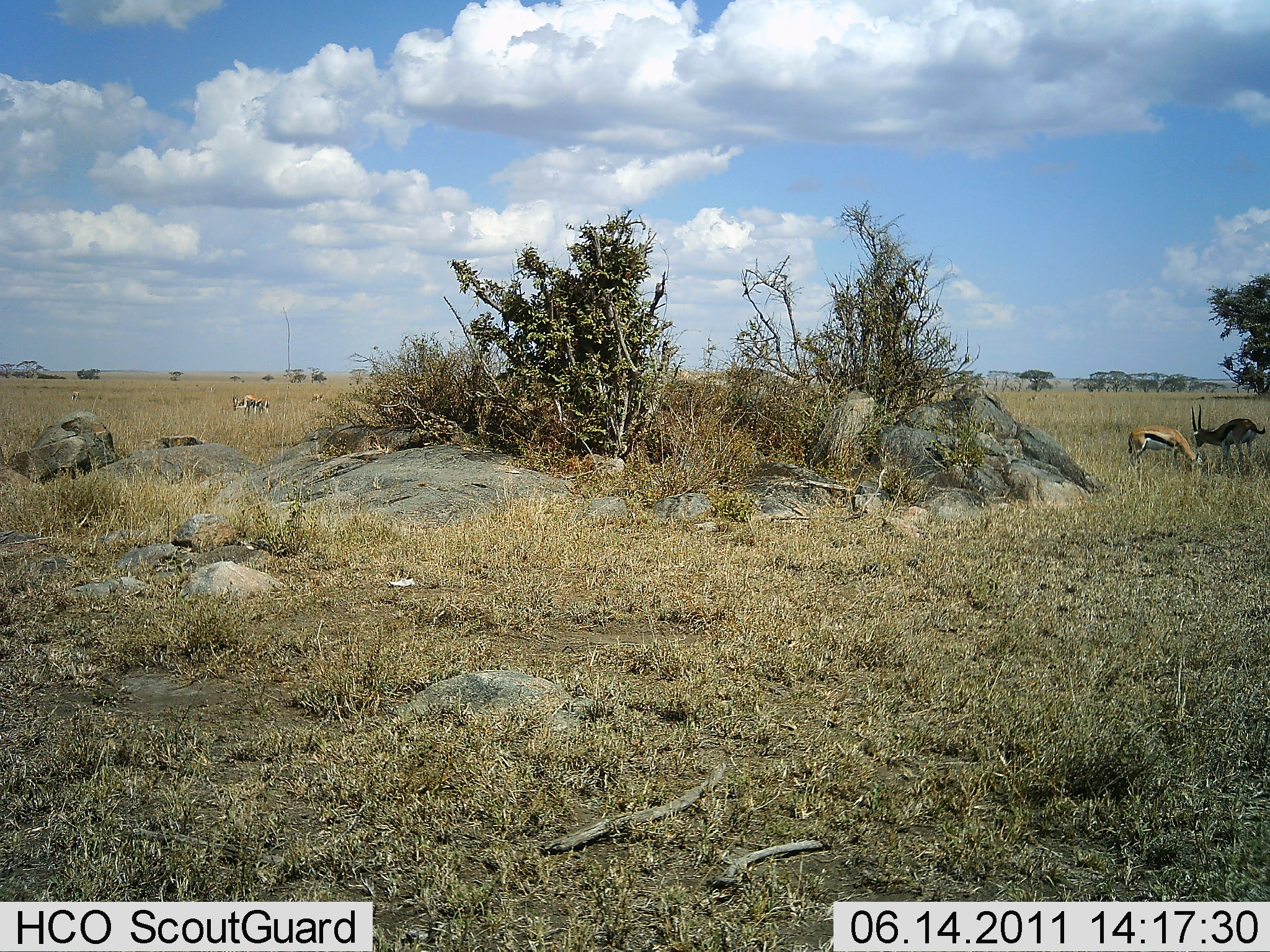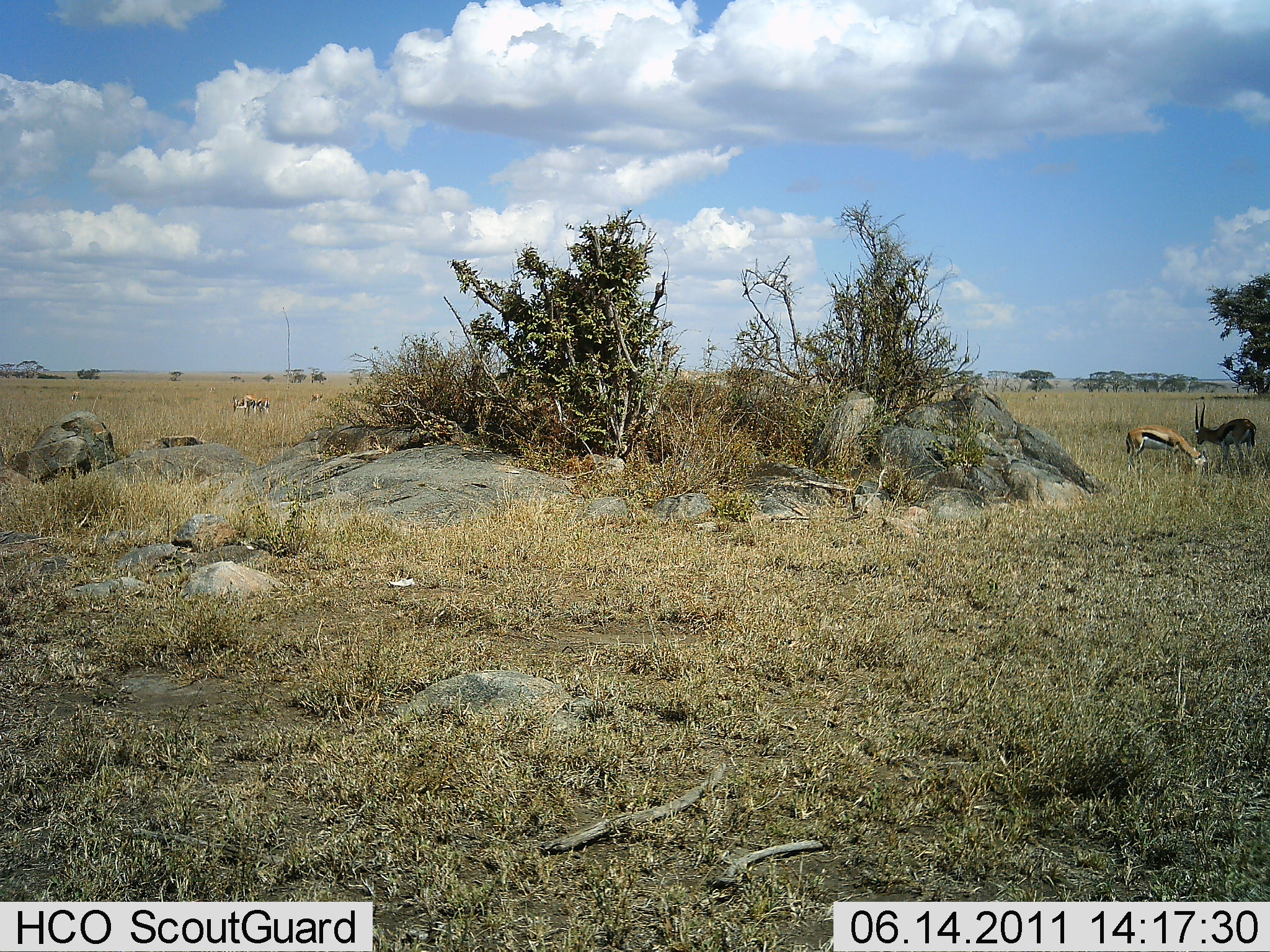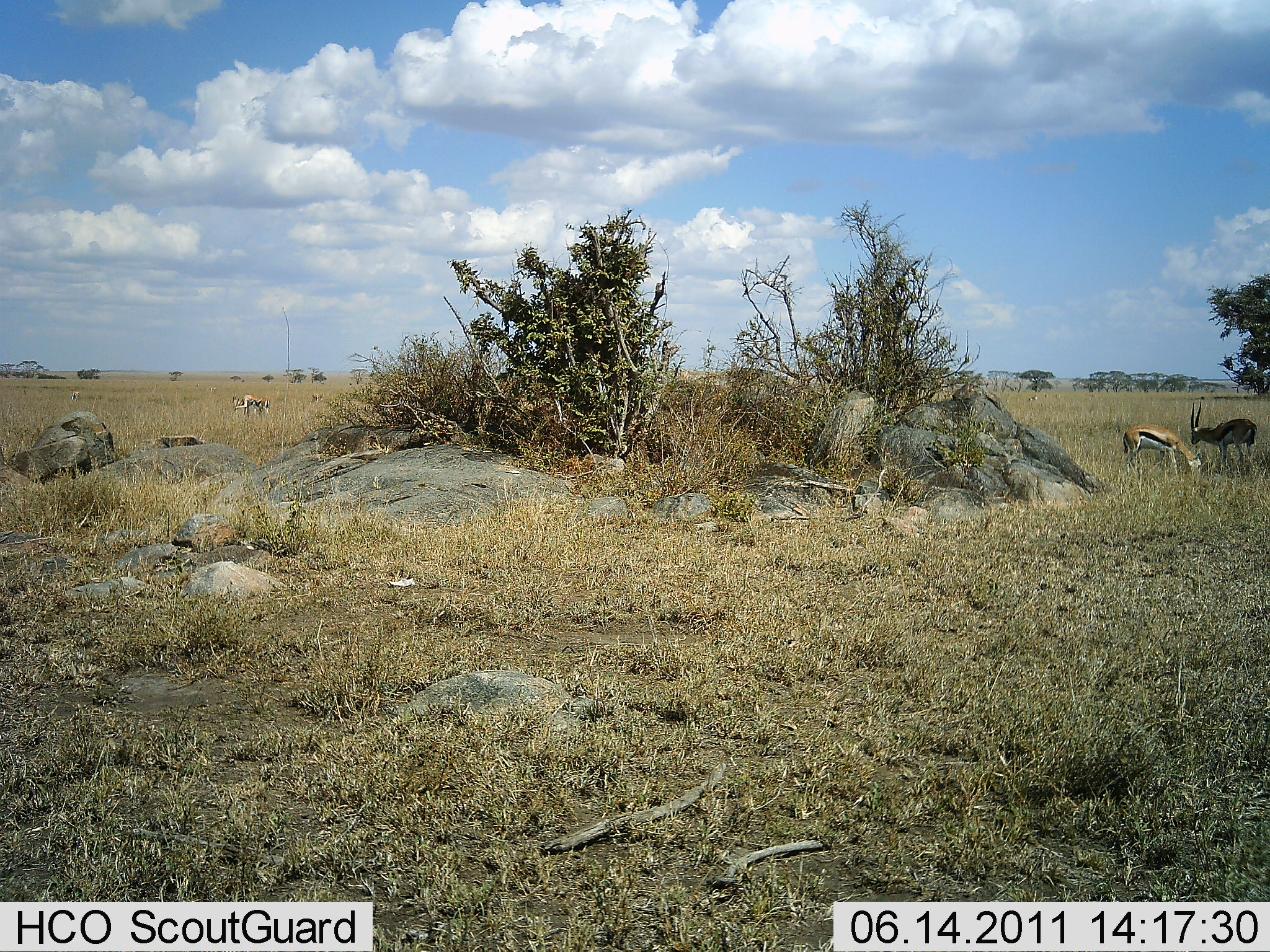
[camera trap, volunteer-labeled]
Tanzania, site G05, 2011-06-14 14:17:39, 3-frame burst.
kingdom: Animalia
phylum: Chordata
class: Mammalia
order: Artiodactyla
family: Bovidae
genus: Eudorcas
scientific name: Eudorcas thomsonii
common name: thomson's gazelle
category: gazellethomsons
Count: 3.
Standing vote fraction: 18%.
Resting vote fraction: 0%.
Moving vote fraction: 0%.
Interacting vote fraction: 0%.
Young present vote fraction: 0%.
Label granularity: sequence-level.